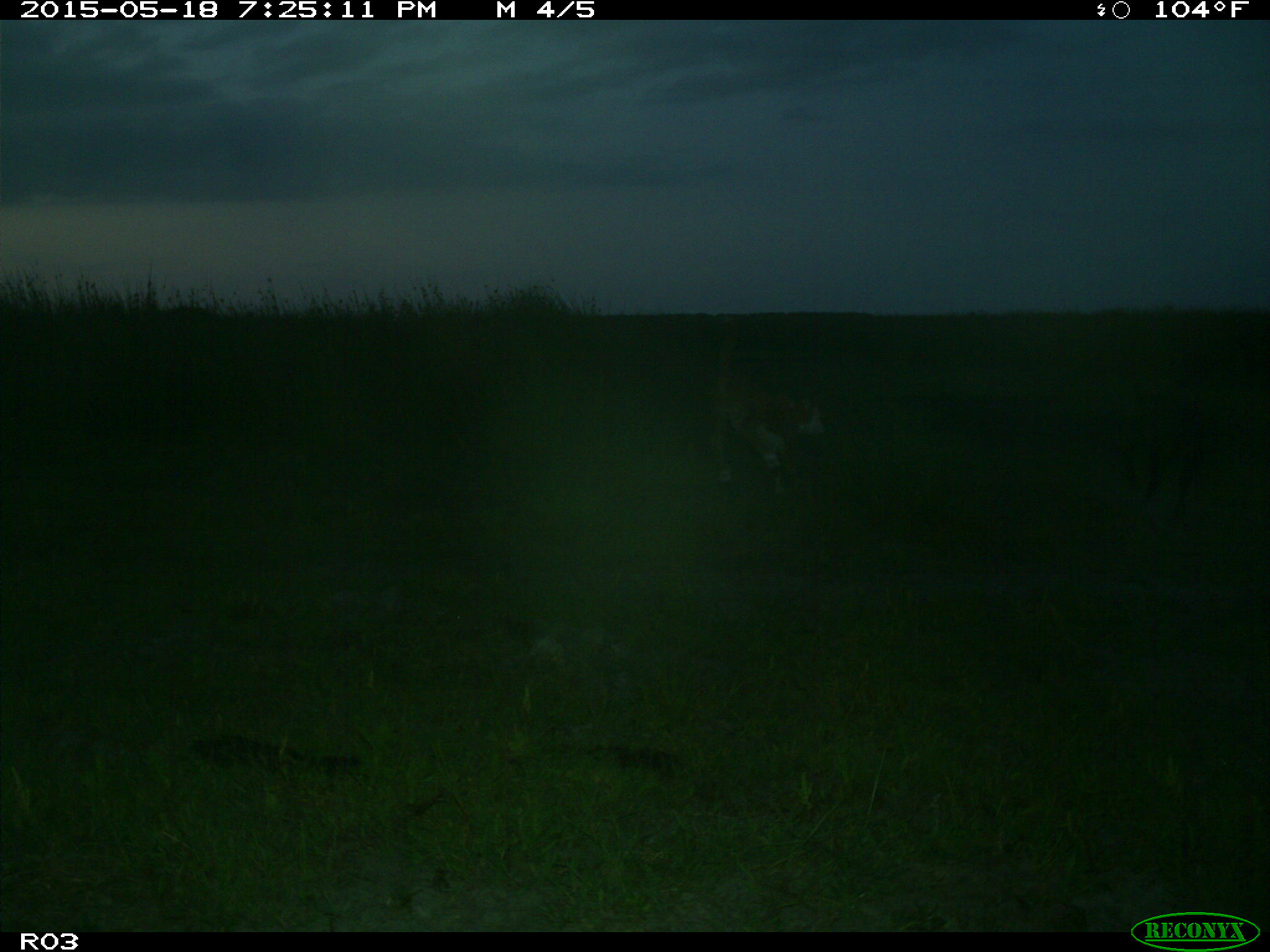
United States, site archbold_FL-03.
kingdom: Animalia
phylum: Chordata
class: Mammalia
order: Artiodactyla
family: Bovidae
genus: Bos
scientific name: Bos taurus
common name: domestic cow